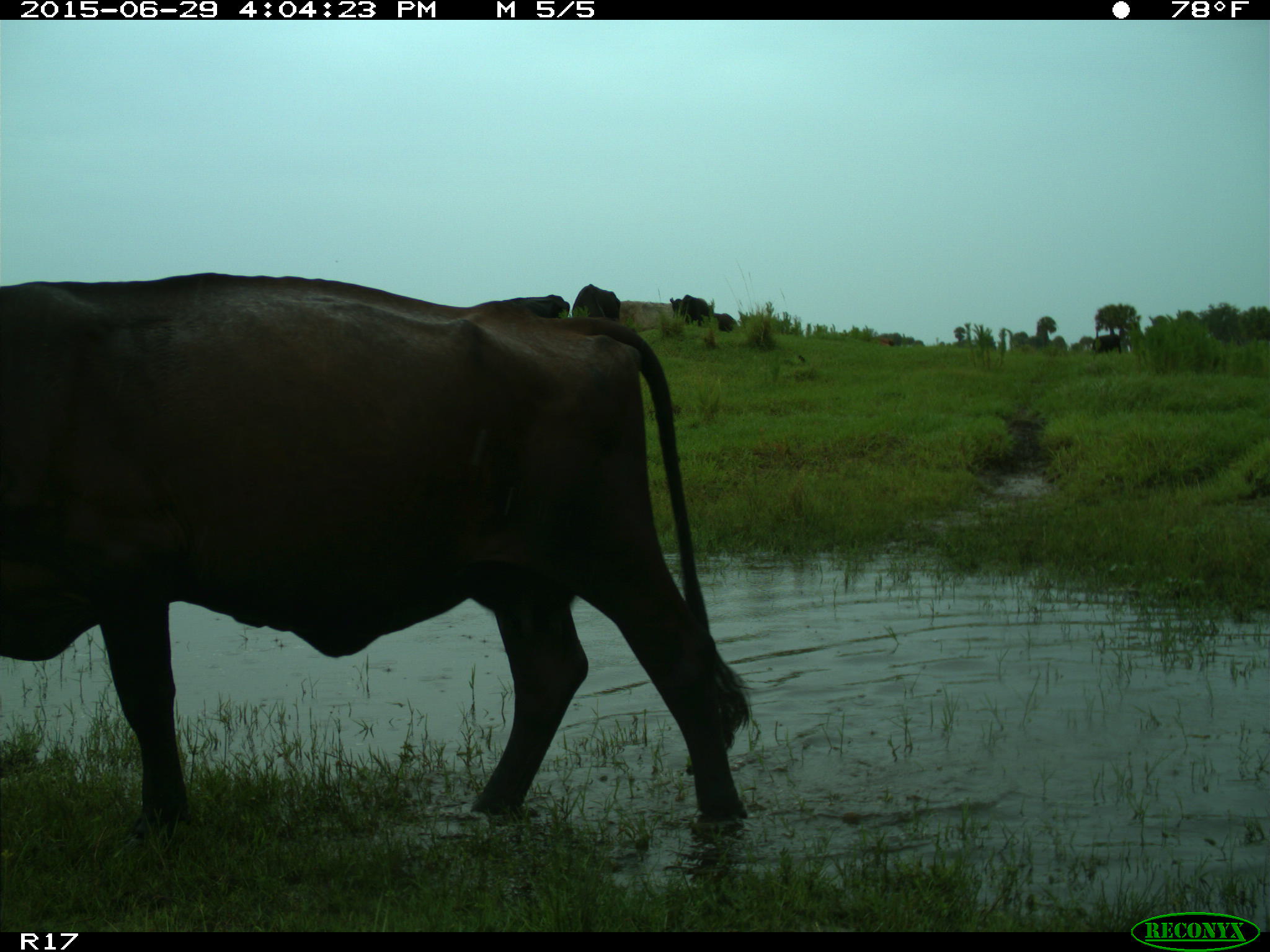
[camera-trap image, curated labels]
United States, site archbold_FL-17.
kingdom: Animalia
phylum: Chordata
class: Mammalia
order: Artiodactyla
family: Bovidae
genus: Bos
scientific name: Bos taurus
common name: domestic cow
Bos taurus (domestic cow).